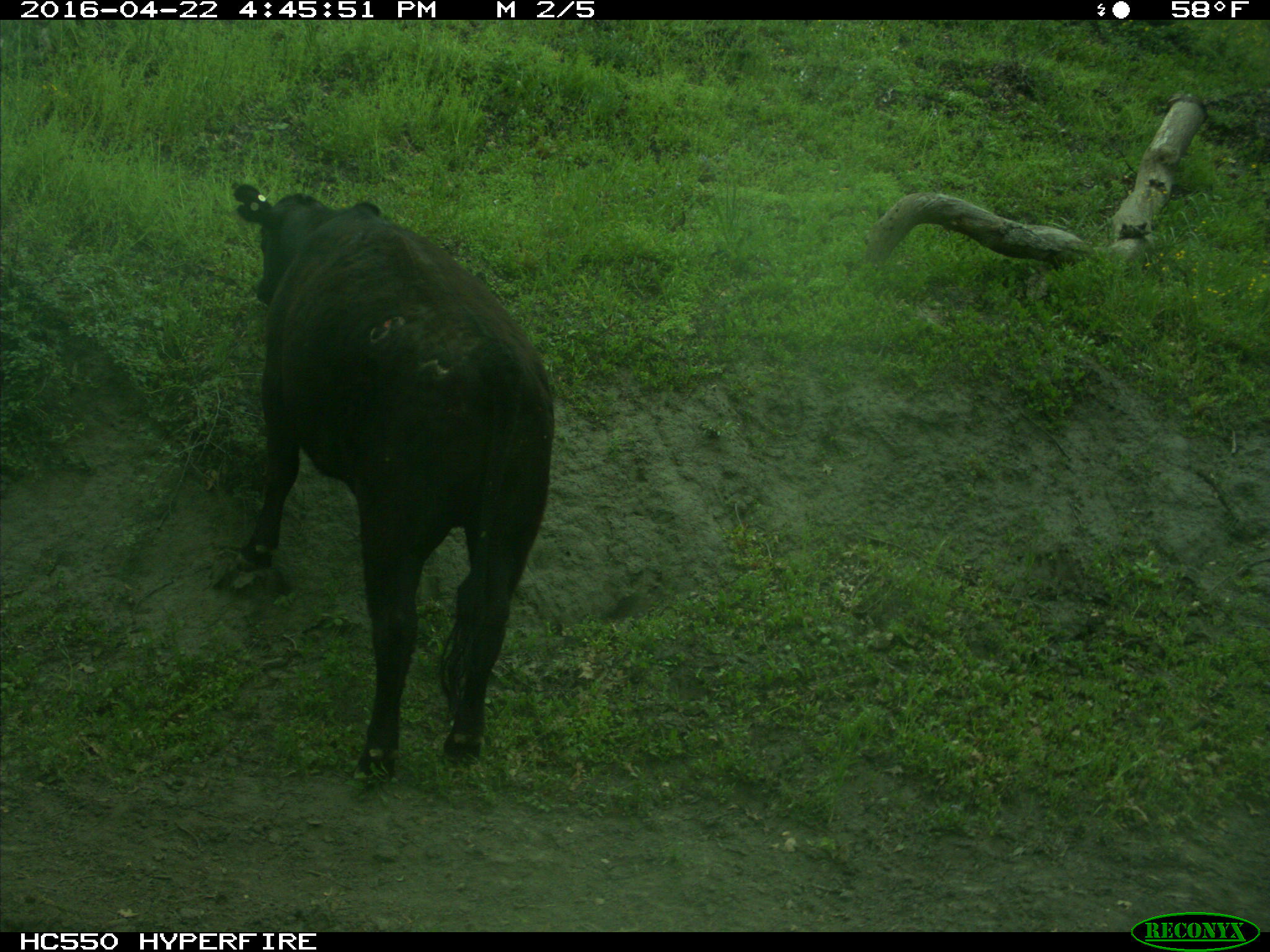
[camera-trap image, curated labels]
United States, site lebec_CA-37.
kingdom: Animalia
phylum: Chordata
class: Mammalia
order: Artiodactyla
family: Bovidae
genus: Bos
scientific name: Bos taurus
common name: domestic cow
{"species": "Bos taurus (domestic cow)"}